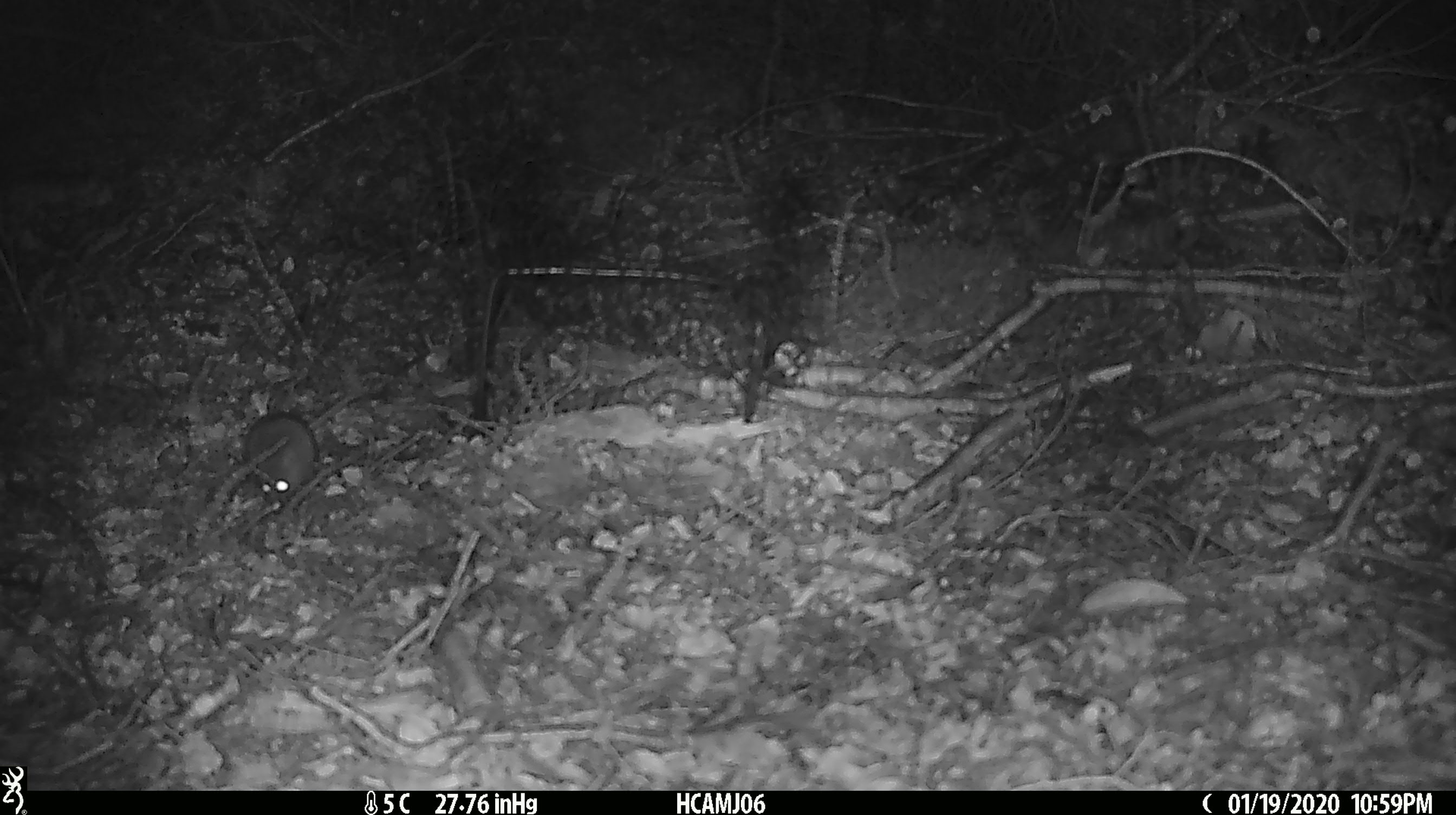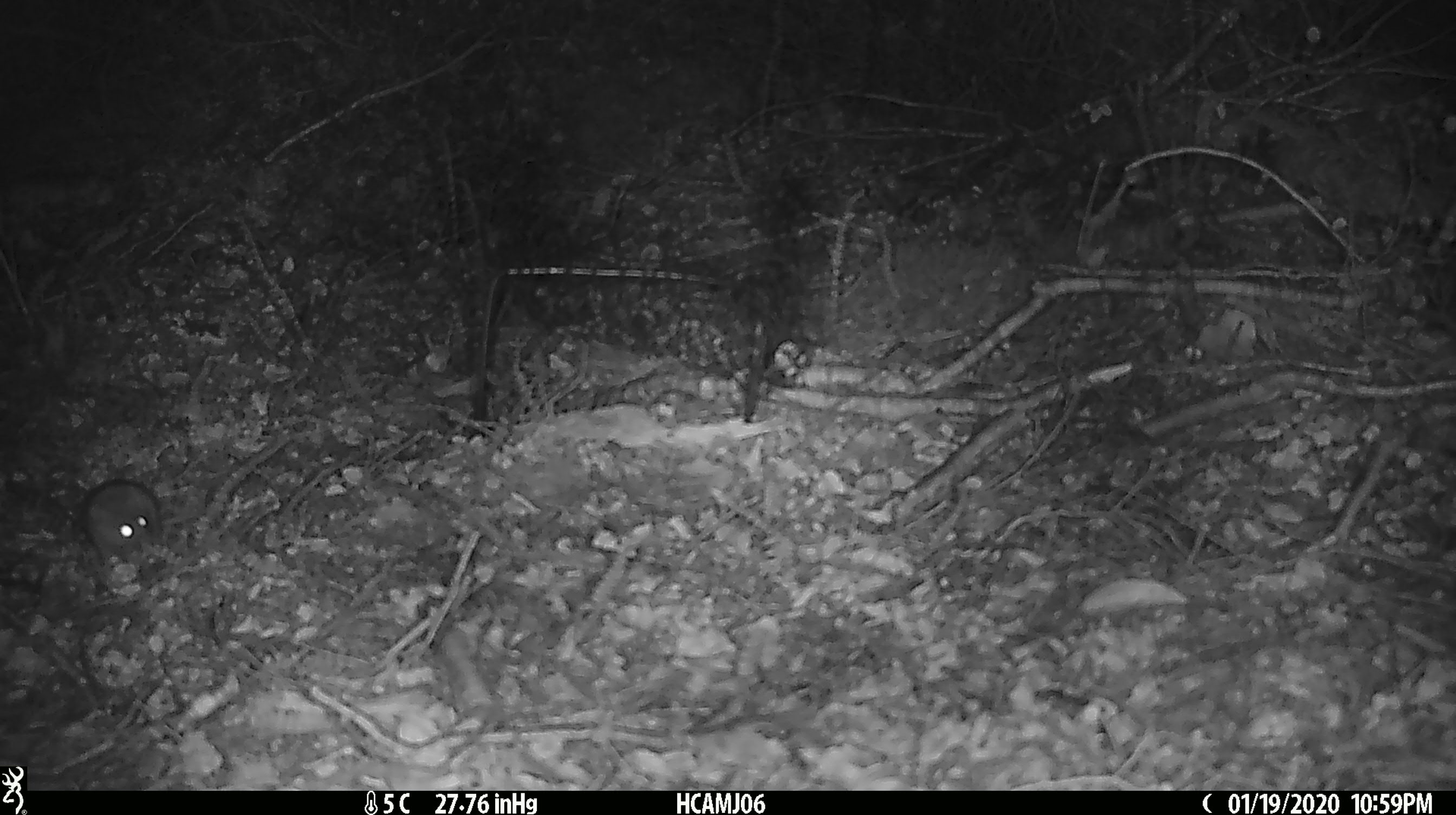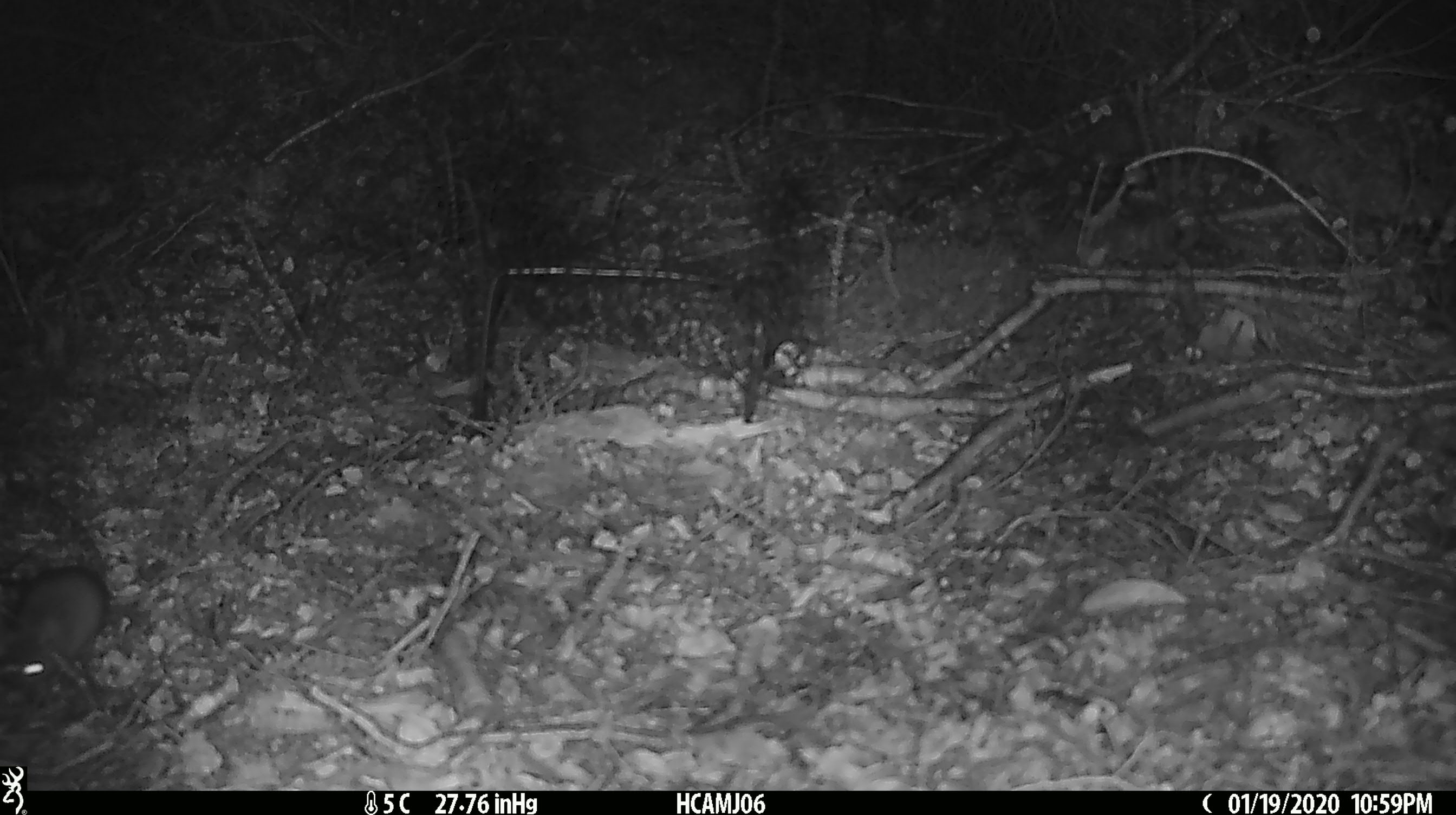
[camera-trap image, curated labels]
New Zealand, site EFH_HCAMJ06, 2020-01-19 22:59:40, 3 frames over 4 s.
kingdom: Animalia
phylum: Chordata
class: Mammalia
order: Rodentia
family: Muridae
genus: Mus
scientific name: Mus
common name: mouse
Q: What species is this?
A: Mouse (Mus).